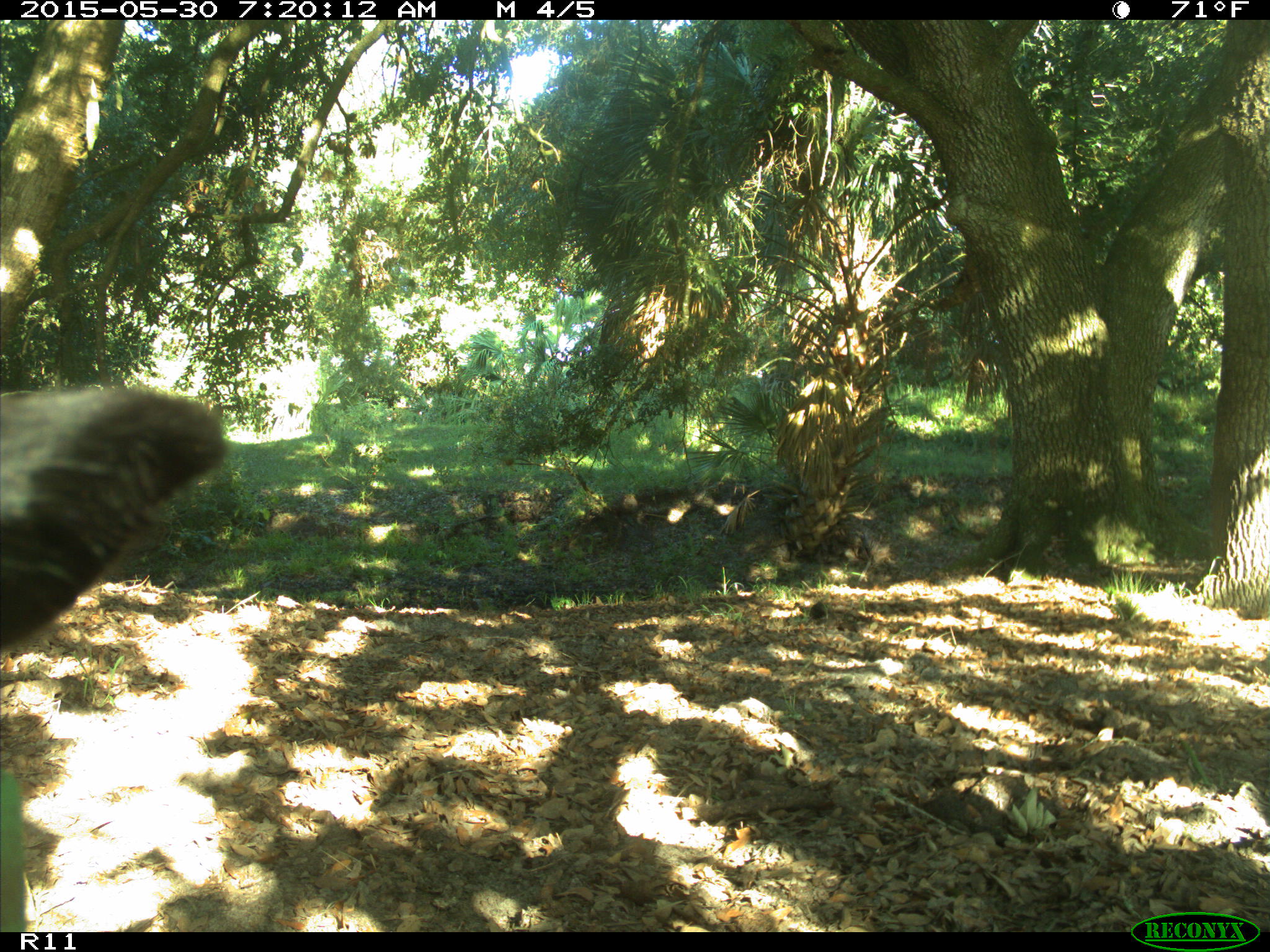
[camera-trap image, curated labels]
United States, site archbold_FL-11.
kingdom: Animalia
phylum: Chordata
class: Mammalia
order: Artiodactyla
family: Bovidae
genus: Bos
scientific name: Bos taurus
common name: domestic cow